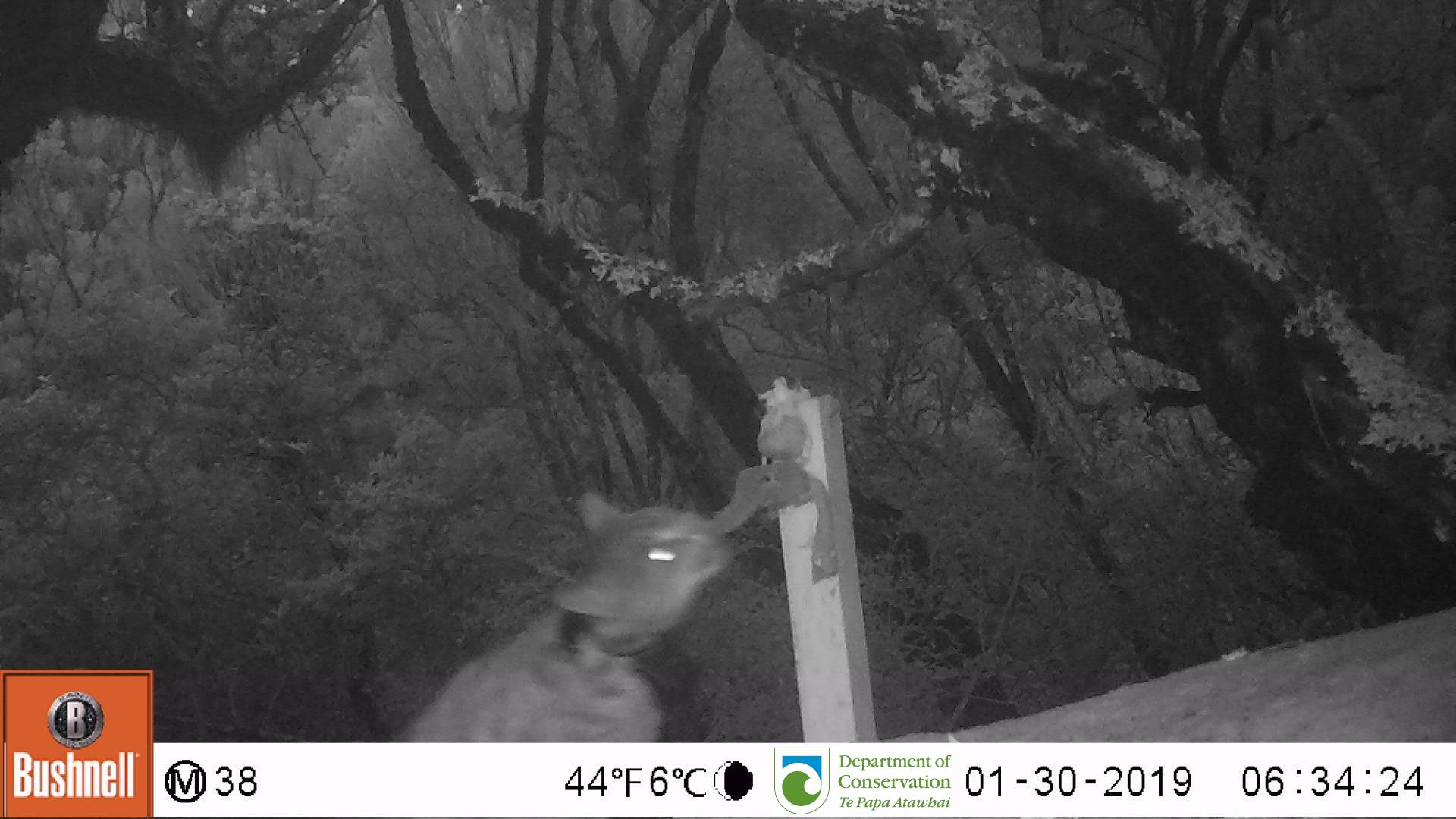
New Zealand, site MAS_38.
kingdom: Animalia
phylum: Chordata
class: Mammalia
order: Carnivora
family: Felidae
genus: Felis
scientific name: Felis catus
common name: domestic cat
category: cat